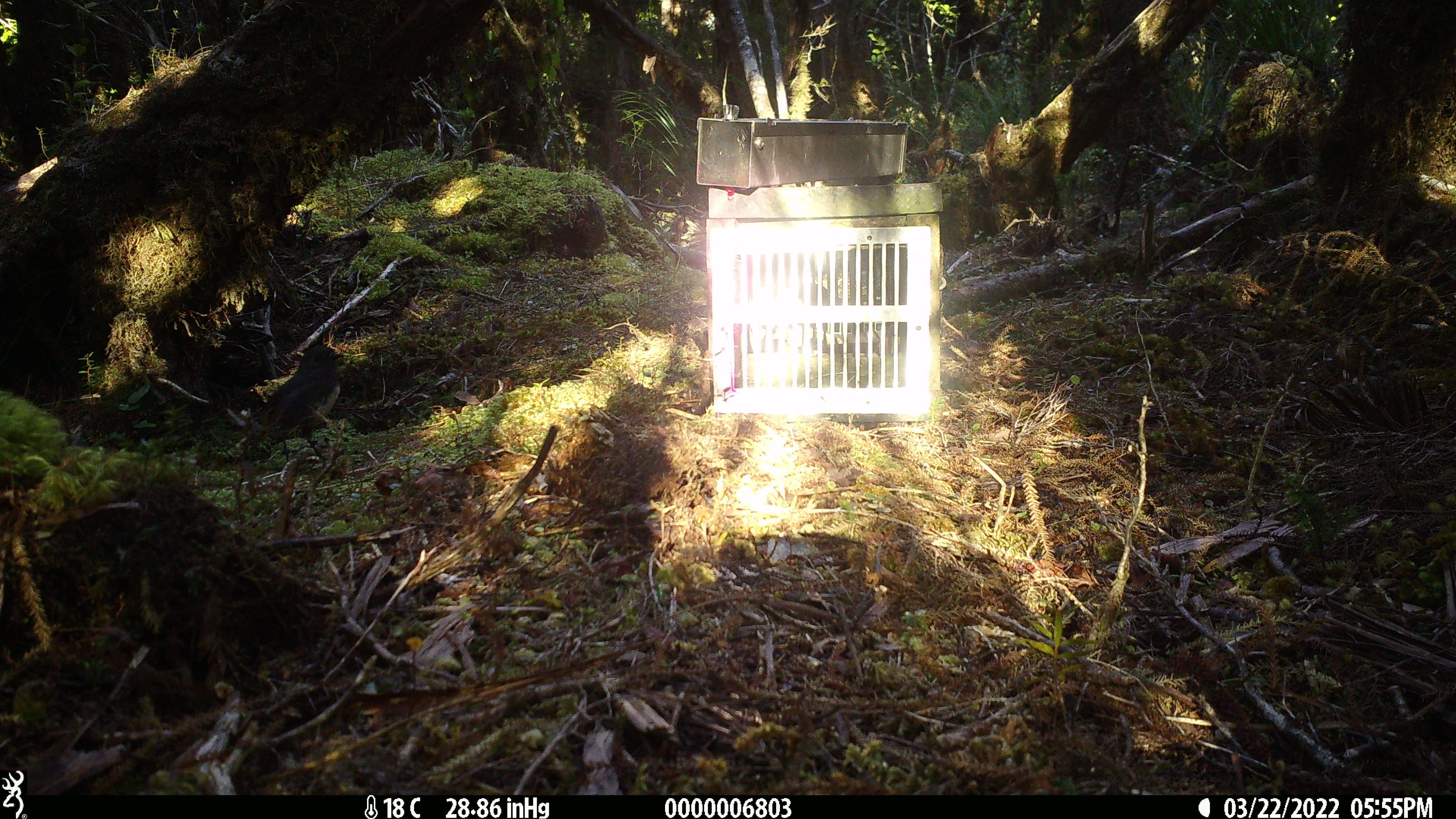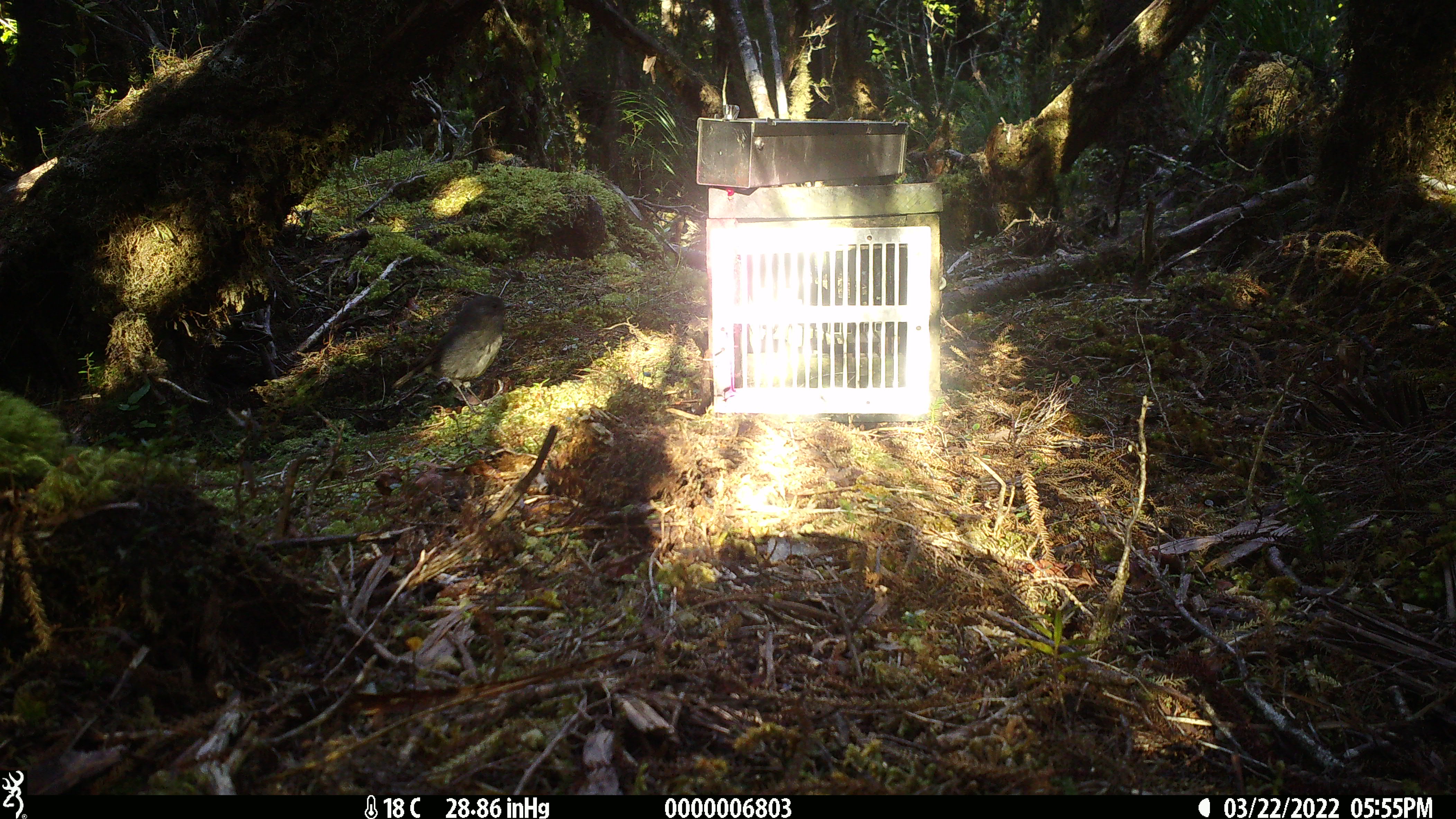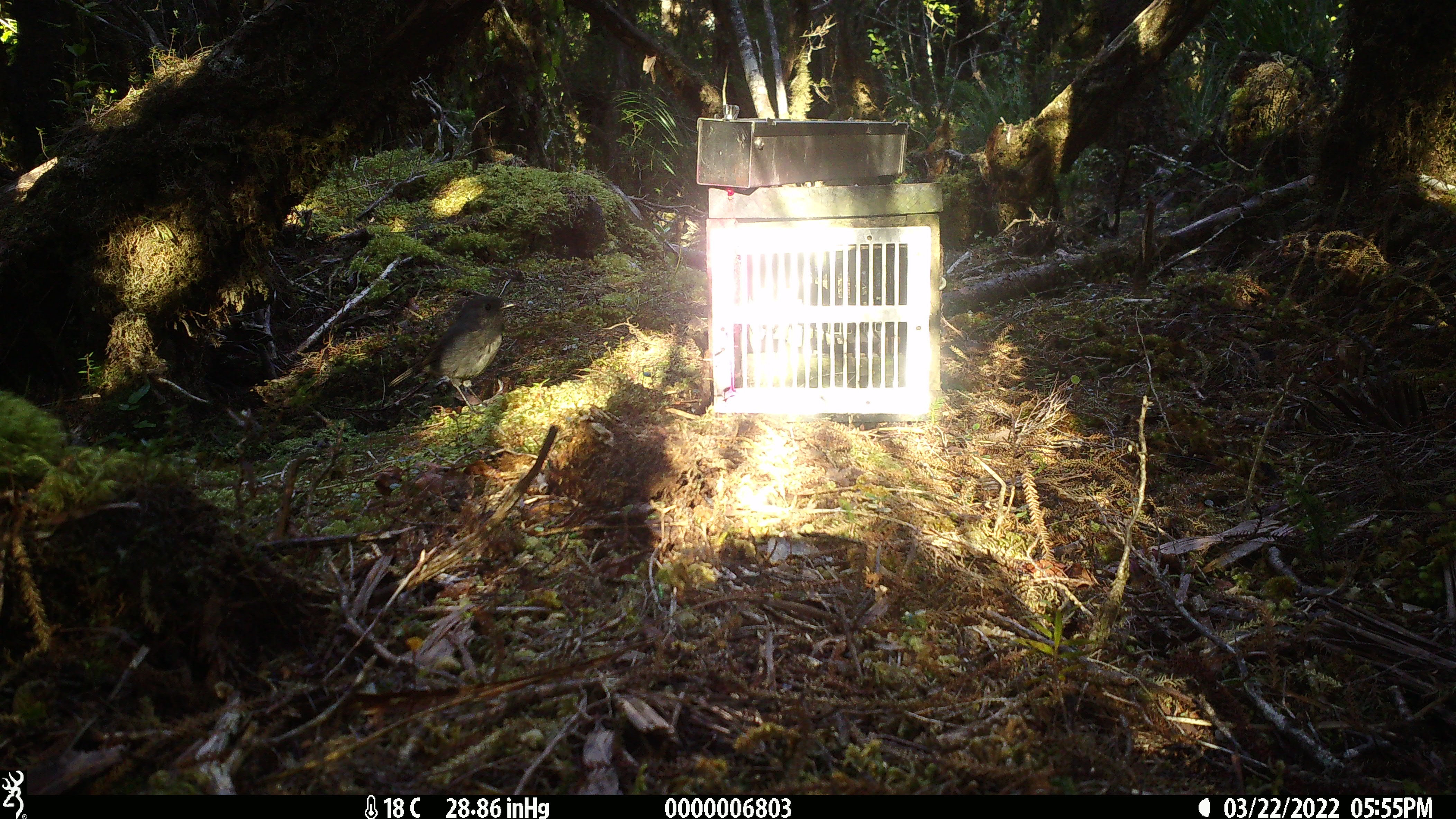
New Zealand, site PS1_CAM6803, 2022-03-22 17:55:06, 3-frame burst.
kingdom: Animalia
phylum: Chordata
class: Aves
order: Passeriformes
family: Petroicidae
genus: Petroica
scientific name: Petroica australis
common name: new zealand robin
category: robin